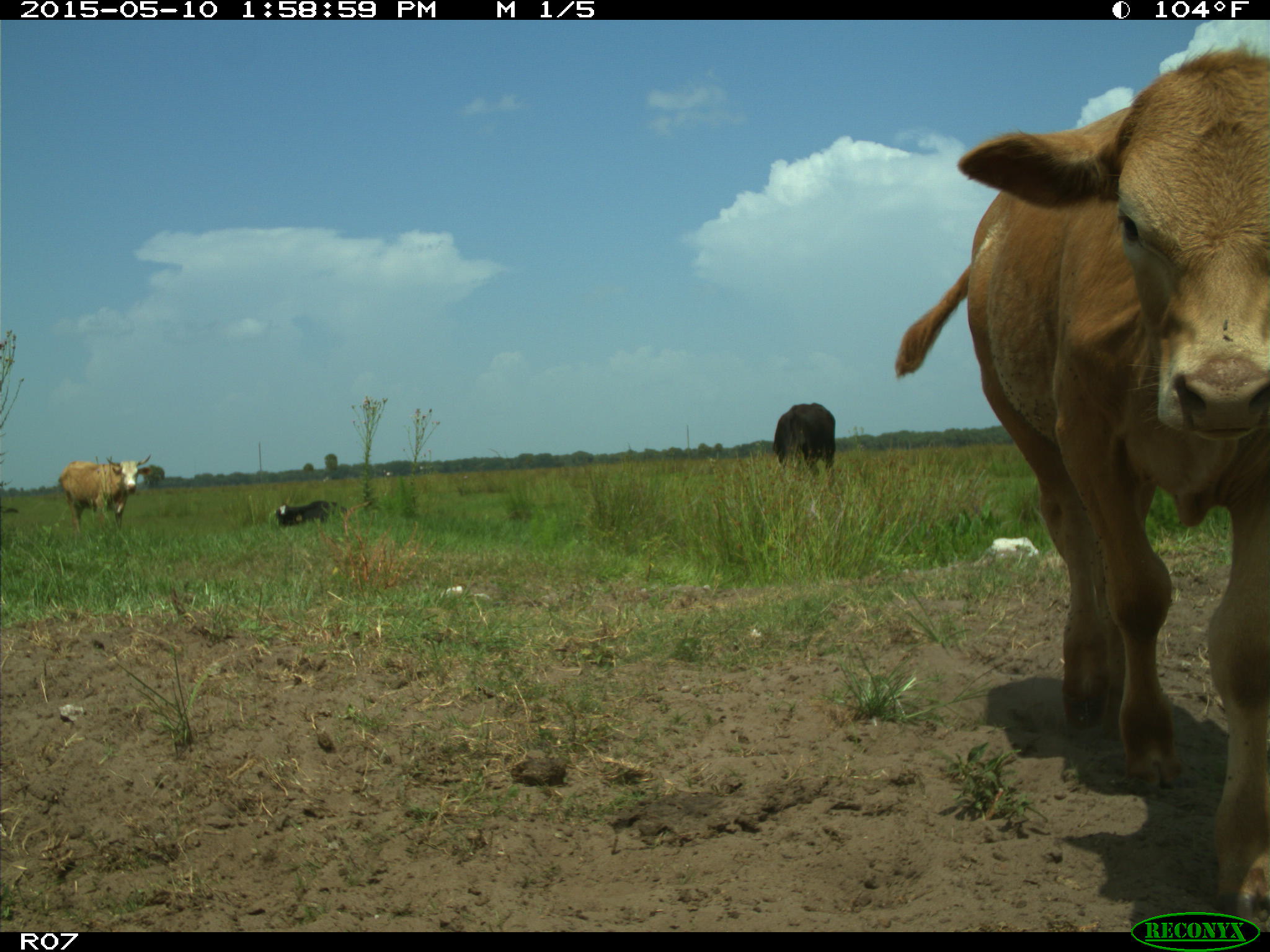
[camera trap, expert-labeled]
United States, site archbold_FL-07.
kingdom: Animalia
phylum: Chordata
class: Mammalia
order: Artiodactyla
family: Bovidae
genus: Bos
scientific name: Bos taurus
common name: domestic cow